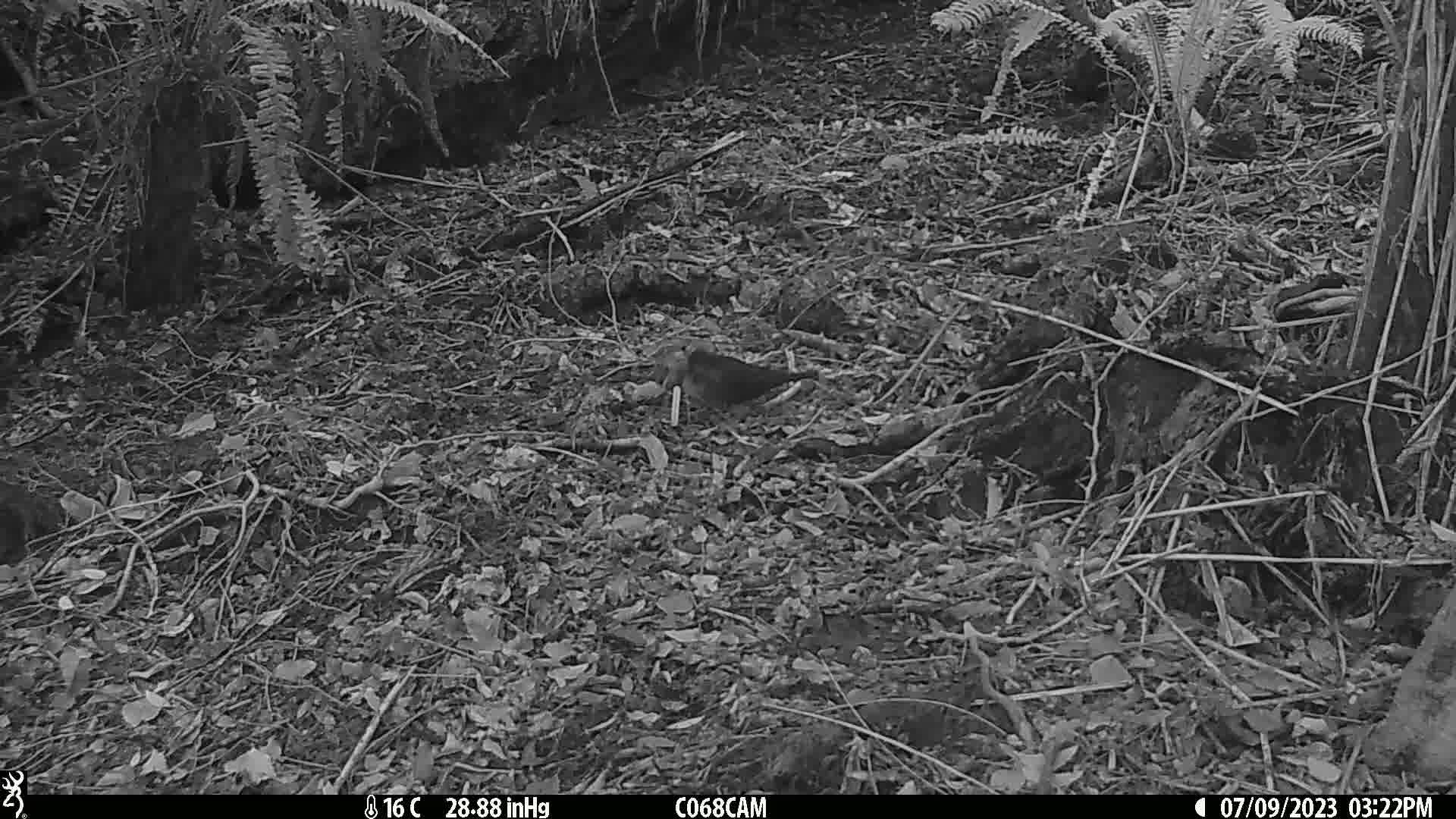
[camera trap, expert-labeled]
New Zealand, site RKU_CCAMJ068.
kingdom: Animalia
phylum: Chordata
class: Aves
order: Passeriformes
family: Turdidae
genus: Turdus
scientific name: Turdus merula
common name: eurasian blackbird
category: blackbird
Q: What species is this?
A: Blackbird (eurasian blackbird) (Turdus merula).